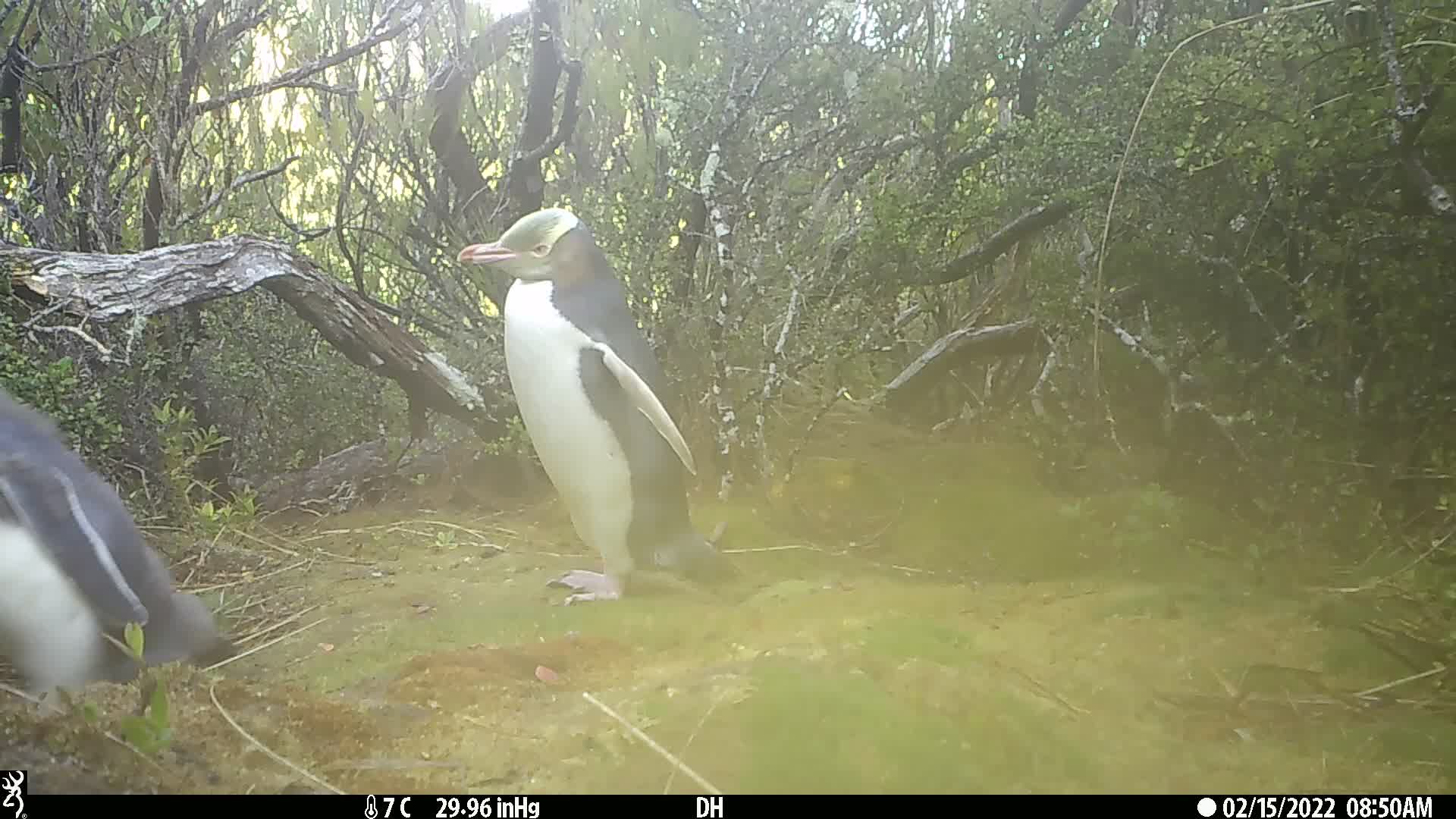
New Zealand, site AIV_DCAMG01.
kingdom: Animalia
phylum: Chordata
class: Aves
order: Sphenisciformes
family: Spheniscidae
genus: Megadyptes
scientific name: Megadyptes antipodes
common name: yellow-eyed penguin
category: yellow eyed penguin